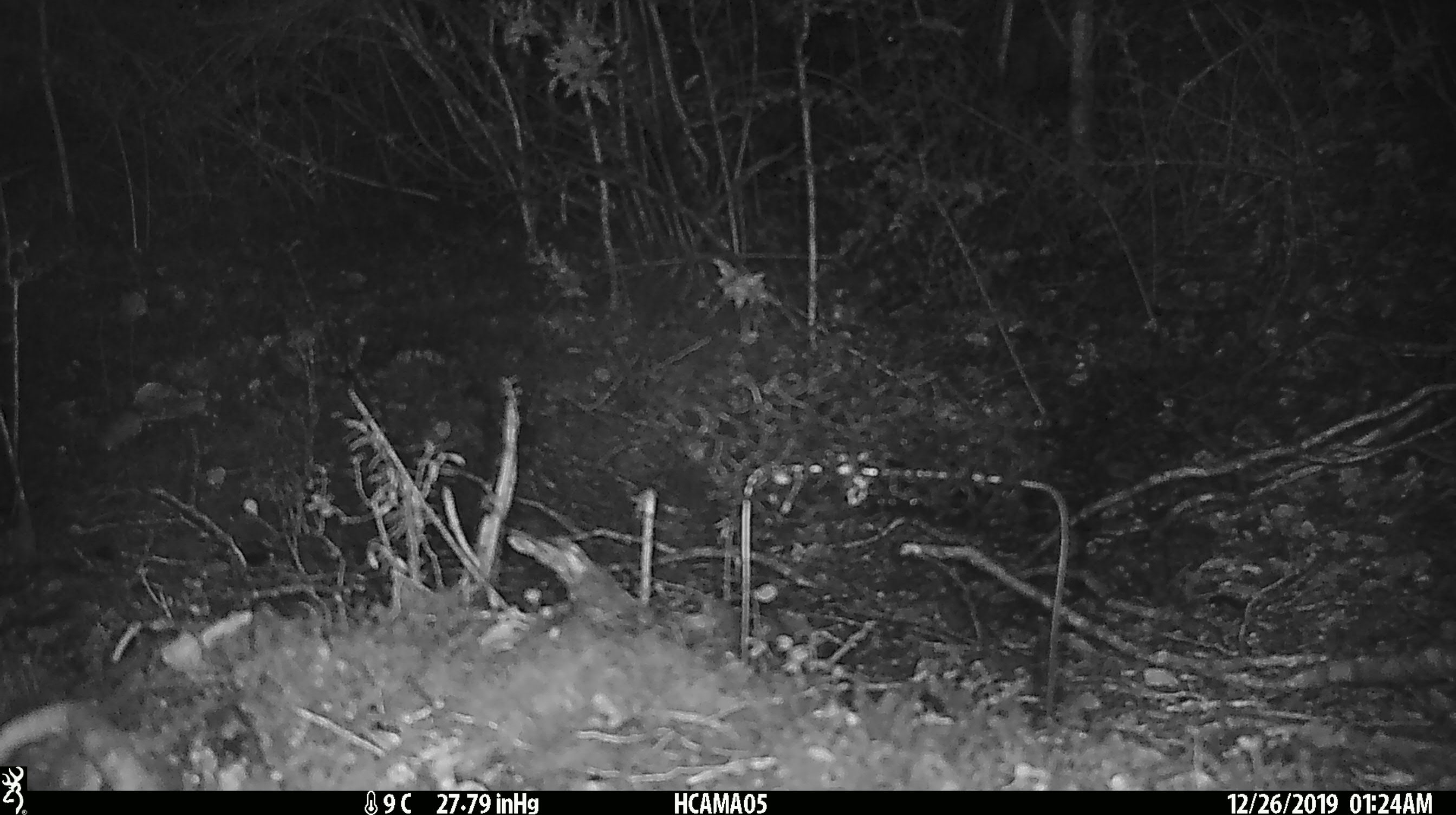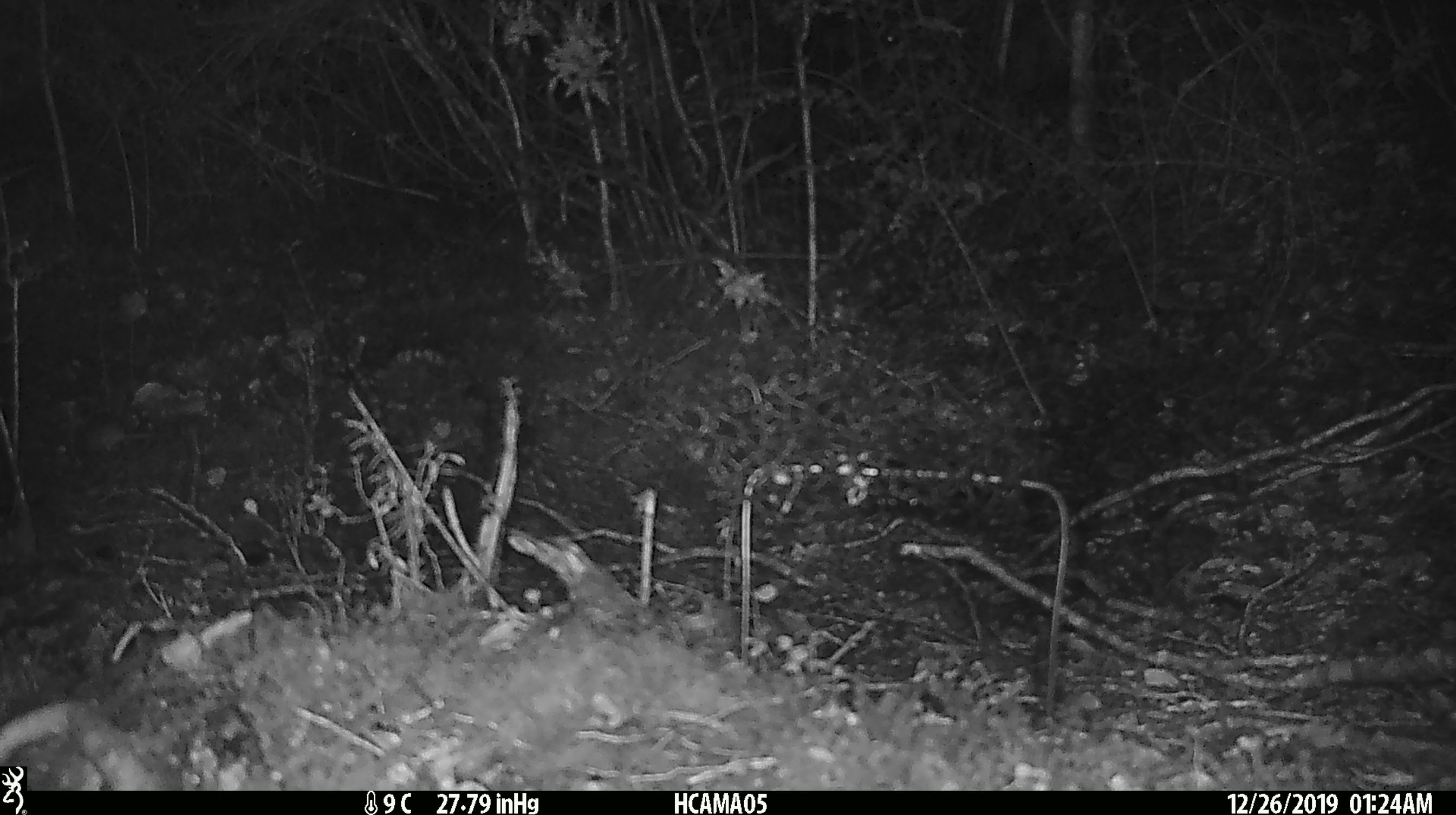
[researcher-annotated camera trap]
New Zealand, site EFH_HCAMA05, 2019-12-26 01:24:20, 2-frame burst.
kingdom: Animalia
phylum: Chordata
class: Mammalia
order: Rodentia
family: Muridae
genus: Mus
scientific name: Mus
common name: mouse